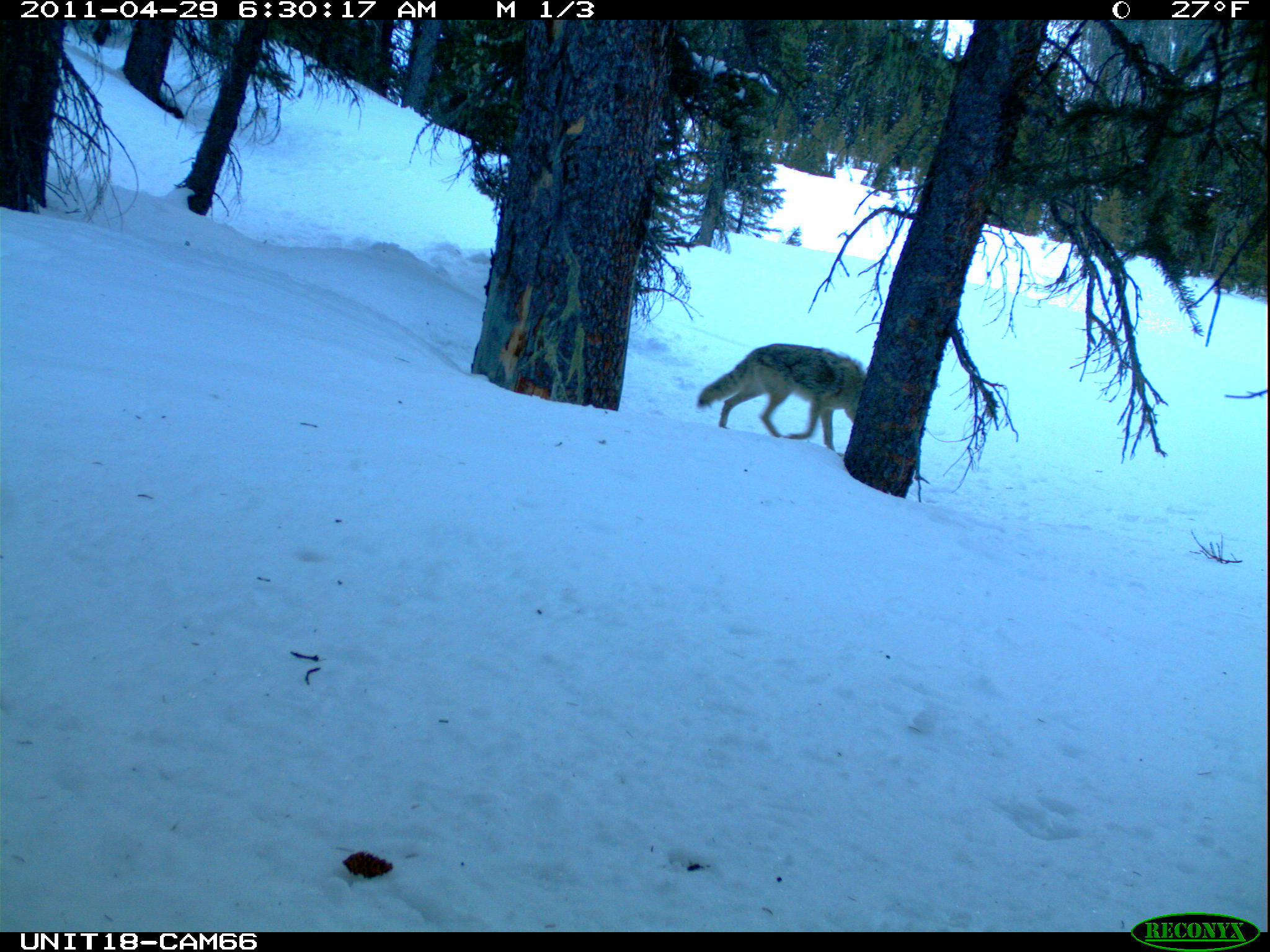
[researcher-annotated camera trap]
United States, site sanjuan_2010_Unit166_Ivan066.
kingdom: Animalia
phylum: Chordata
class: Mammalia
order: Carnivora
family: Canidae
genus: Canis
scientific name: Canis latrans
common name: coyote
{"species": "Canis latrans (coyote)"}